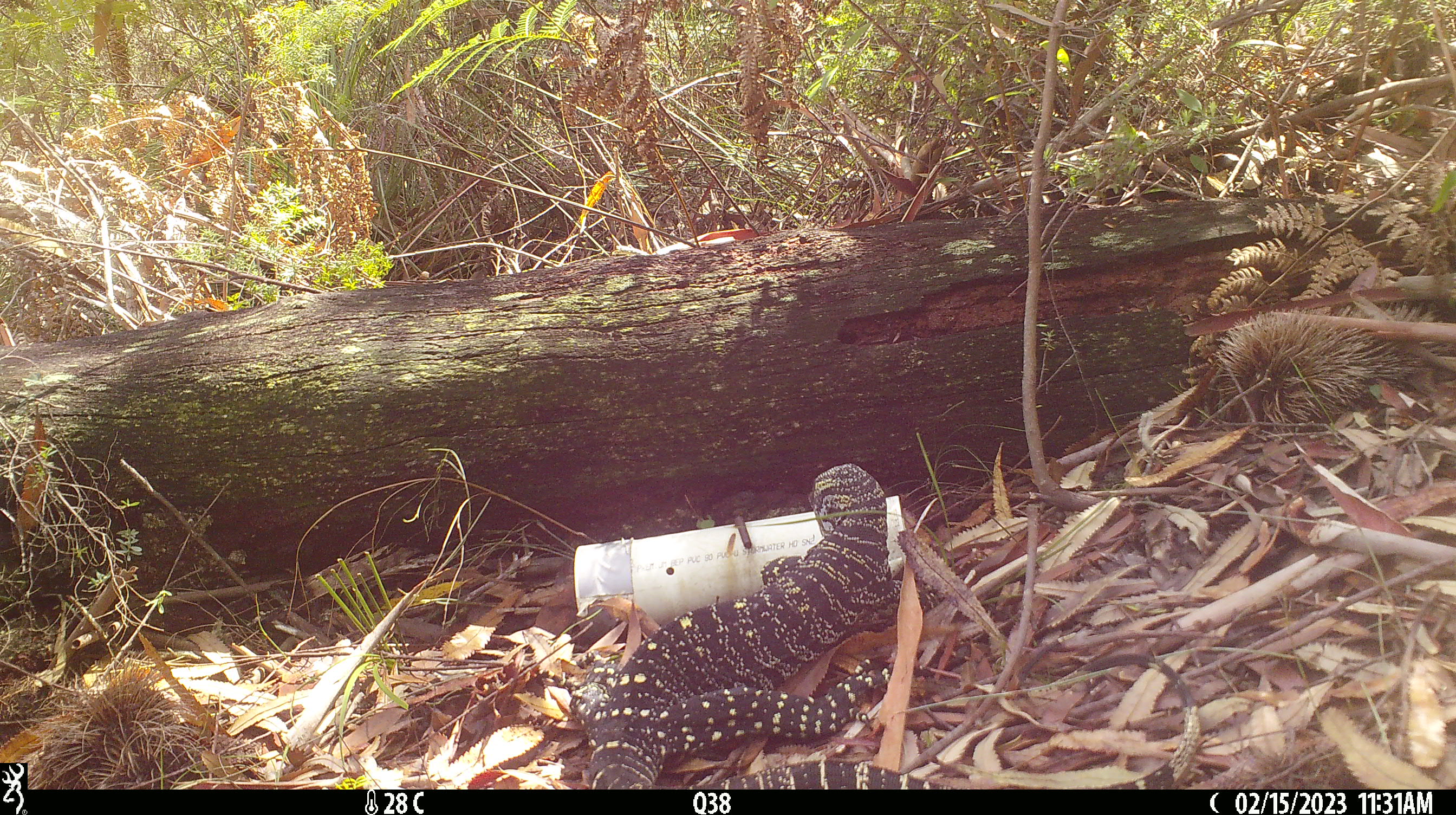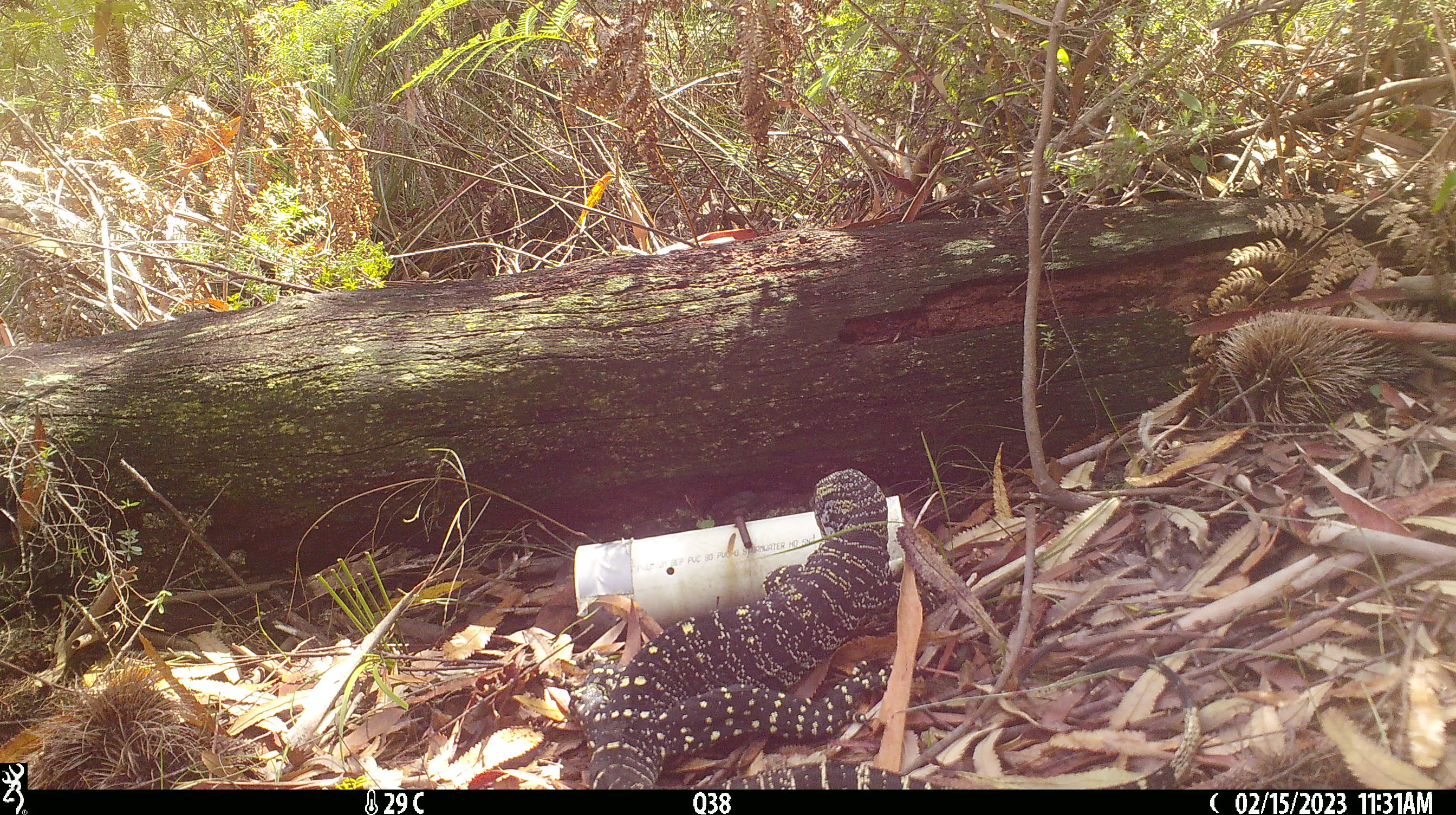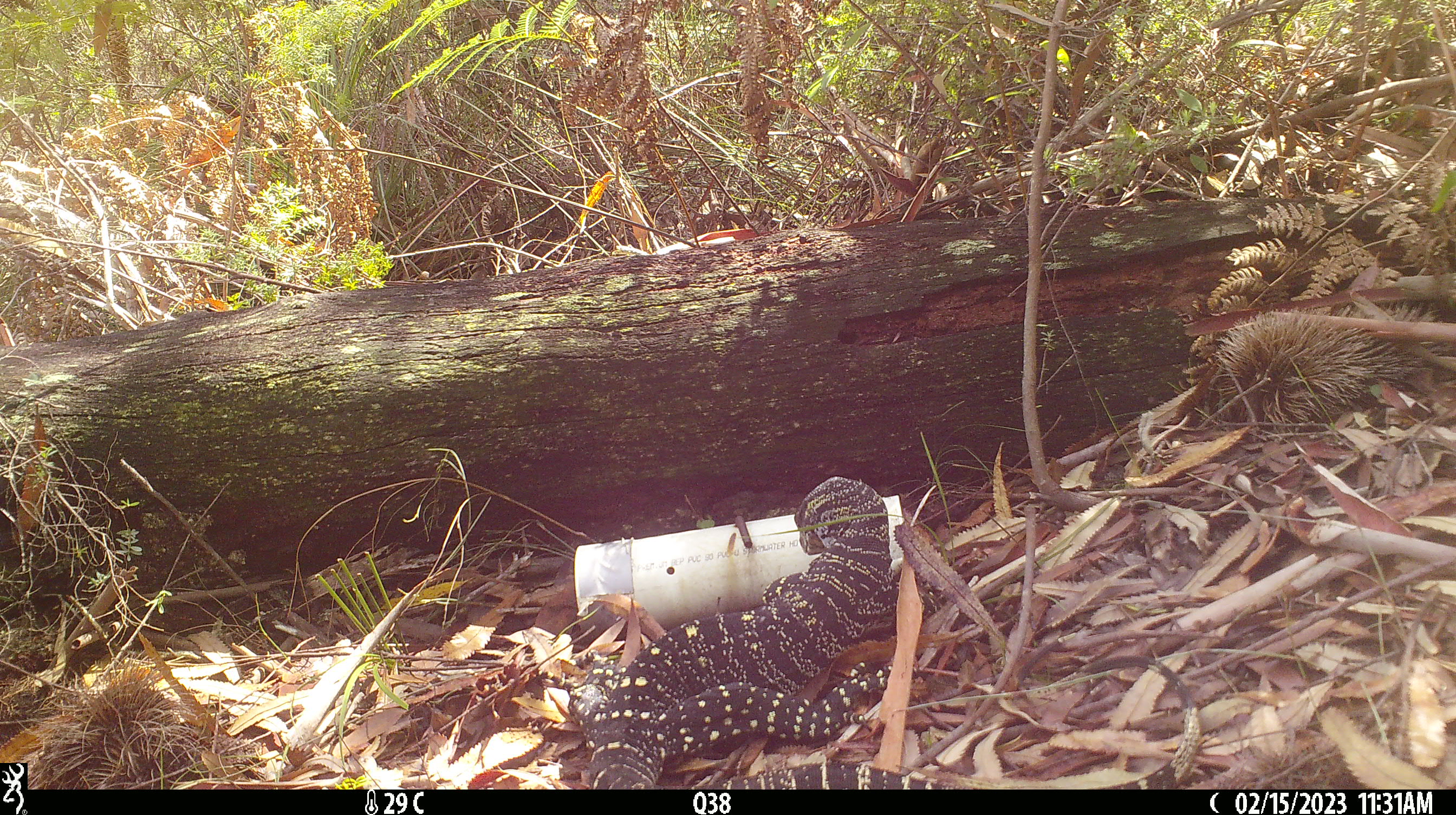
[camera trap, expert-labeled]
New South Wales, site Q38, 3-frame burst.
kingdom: Animalia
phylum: Chordata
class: Reptilia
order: Squamata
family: Varanidae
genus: Varanus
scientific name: Varanus varius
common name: lace monitor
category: goanna